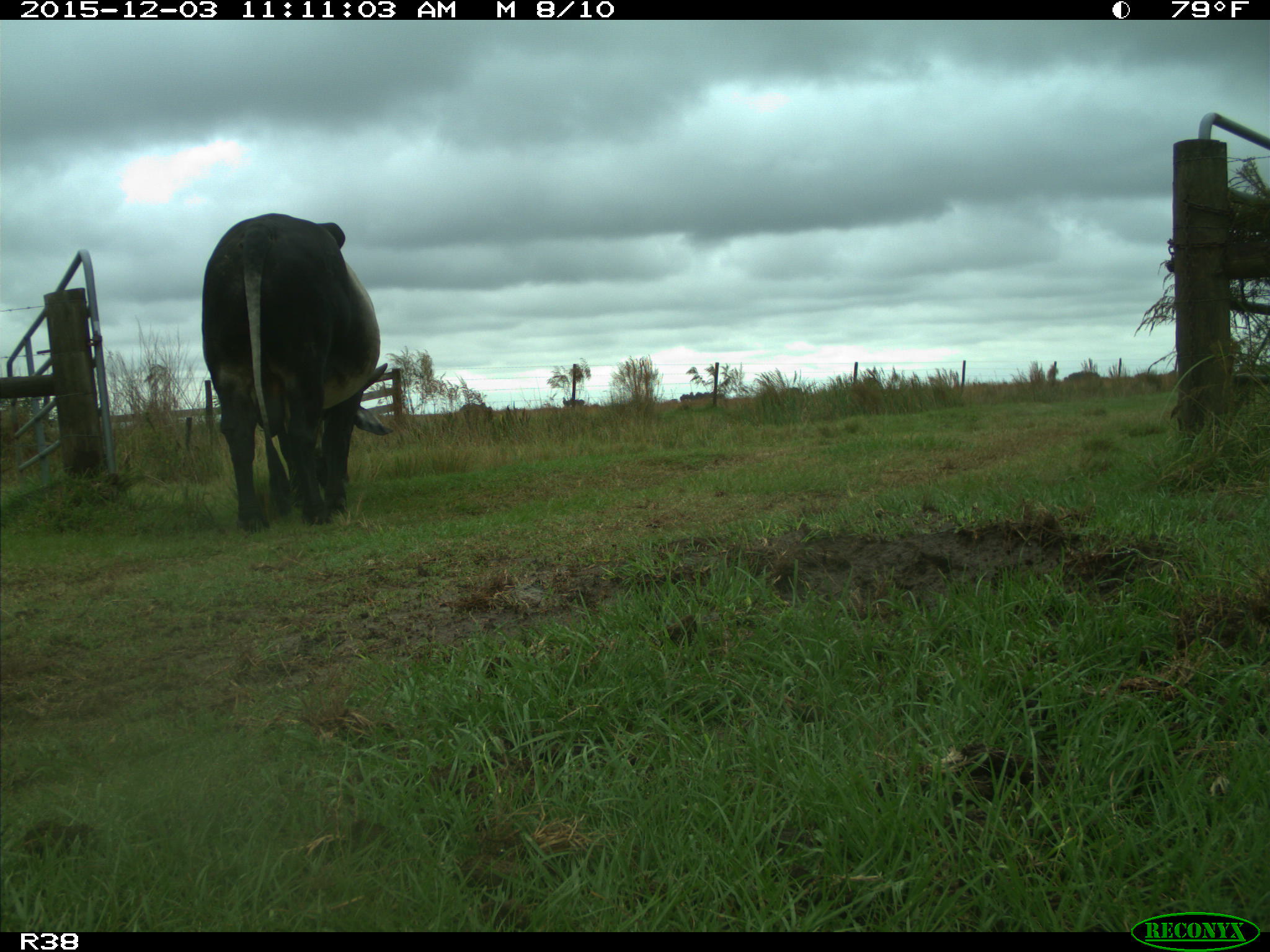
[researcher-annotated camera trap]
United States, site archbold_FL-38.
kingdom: Animalia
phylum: Chordata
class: Mammalia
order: Artiodactyla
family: Bovidae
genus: Bos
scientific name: Bos taurus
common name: domestic cow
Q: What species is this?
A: Bos taurus (domestic cow).